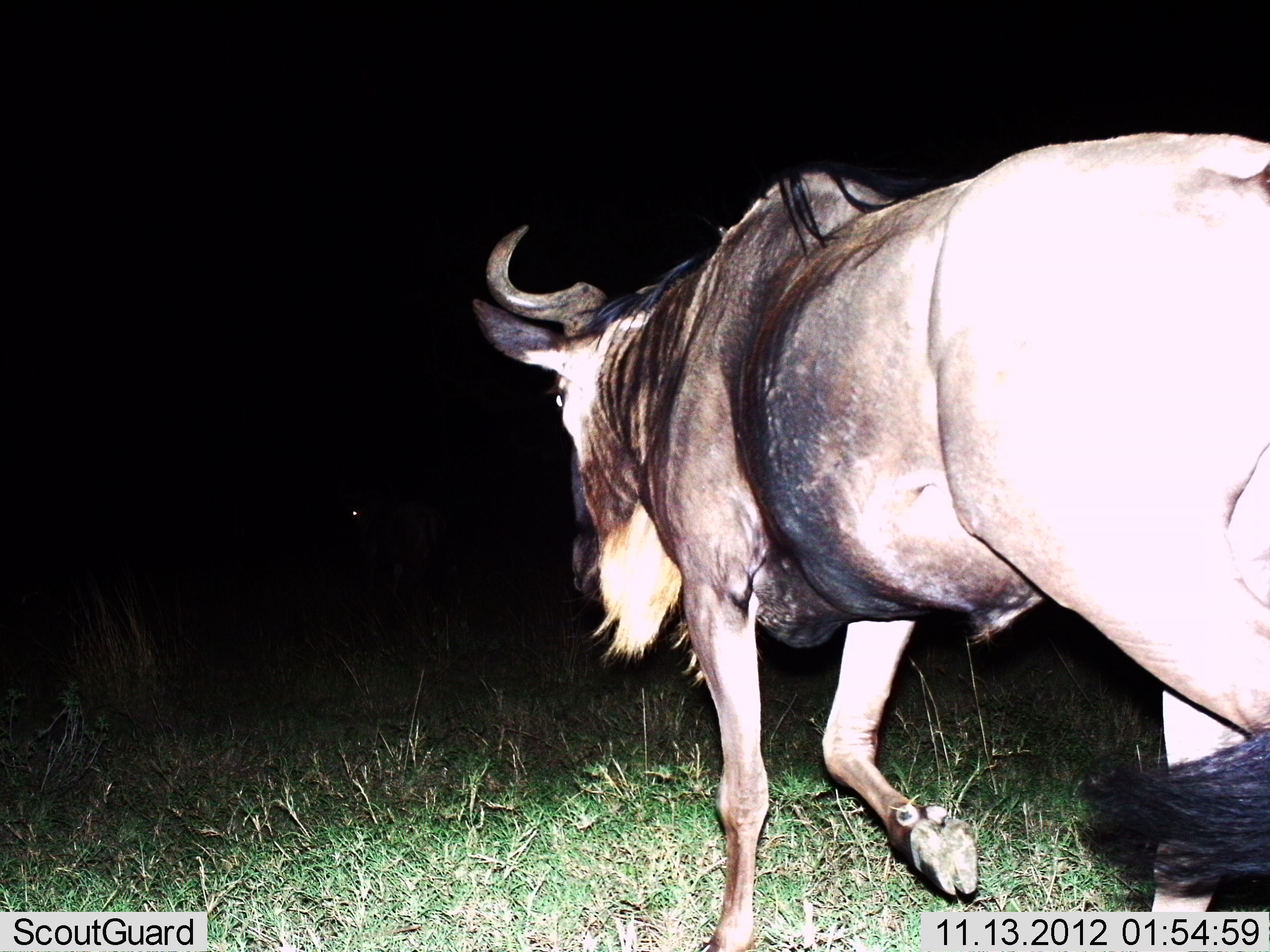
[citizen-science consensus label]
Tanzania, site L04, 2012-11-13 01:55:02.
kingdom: Animalia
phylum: Chordata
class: Mammalia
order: Artiodactyla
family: Bovidae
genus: Connochaetes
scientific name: Connochaetes taurinus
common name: blue wildebeest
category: wildebeest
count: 1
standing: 9%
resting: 0%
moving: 91%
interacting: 0%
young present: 0%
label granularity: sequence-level